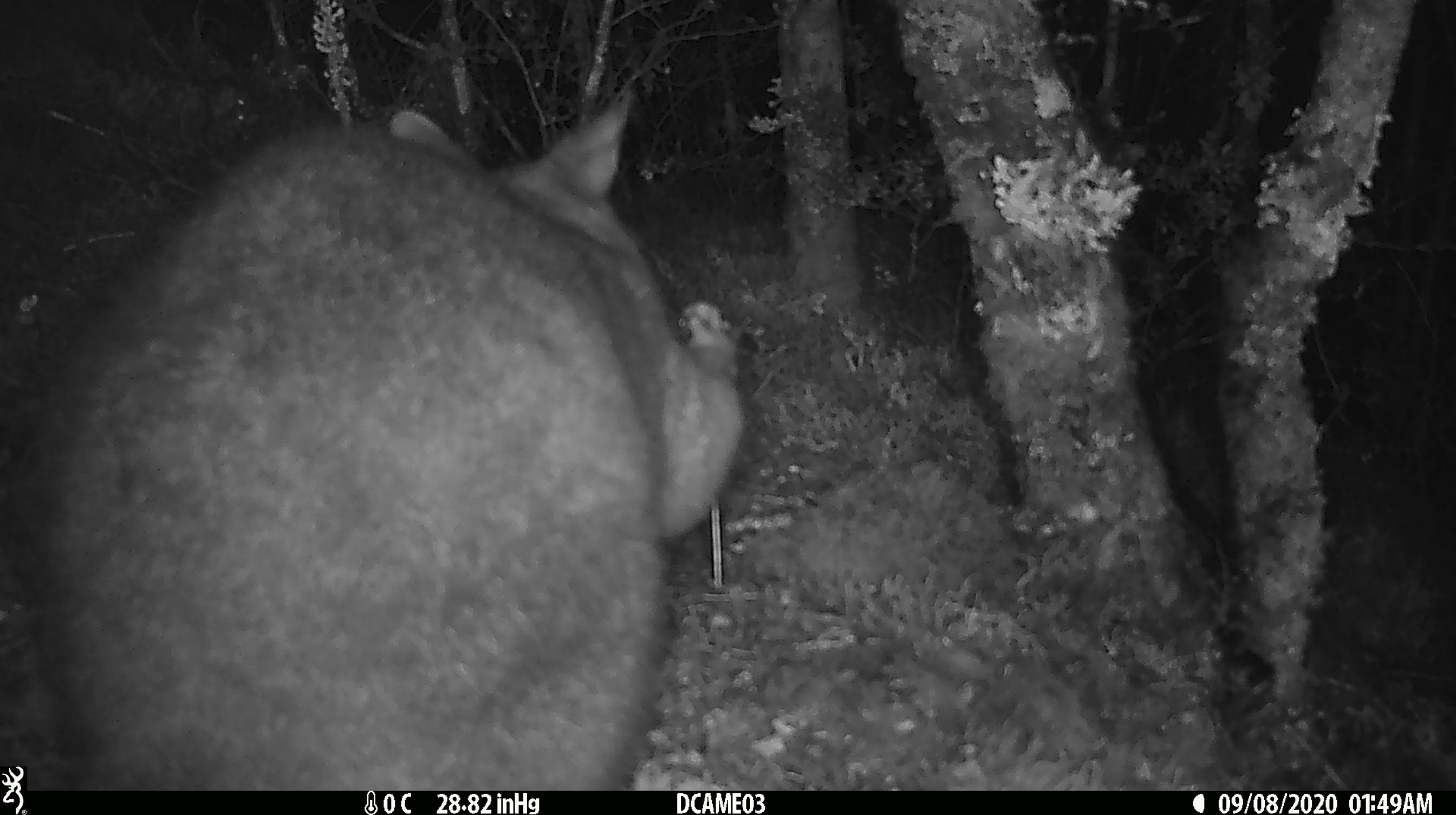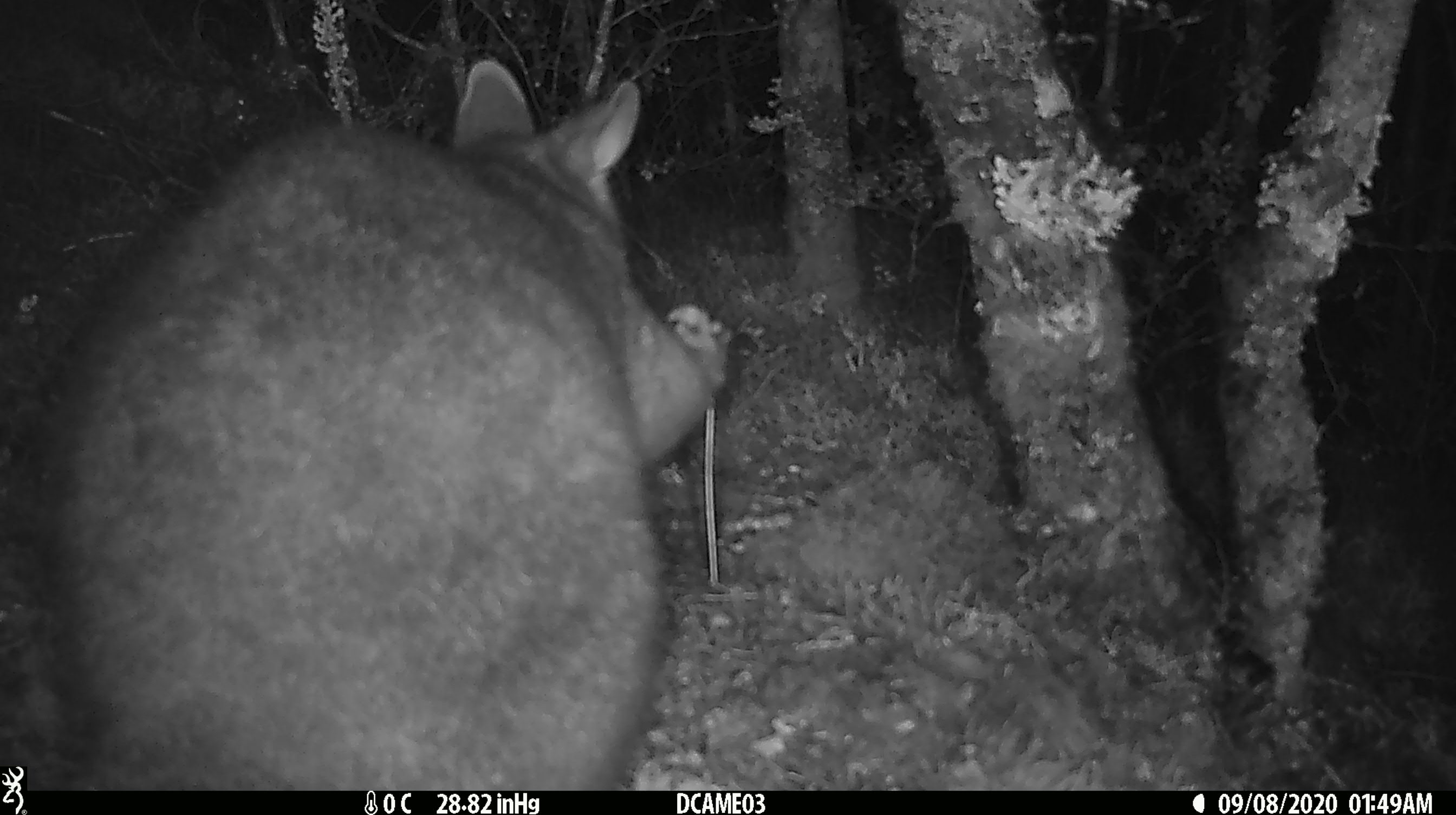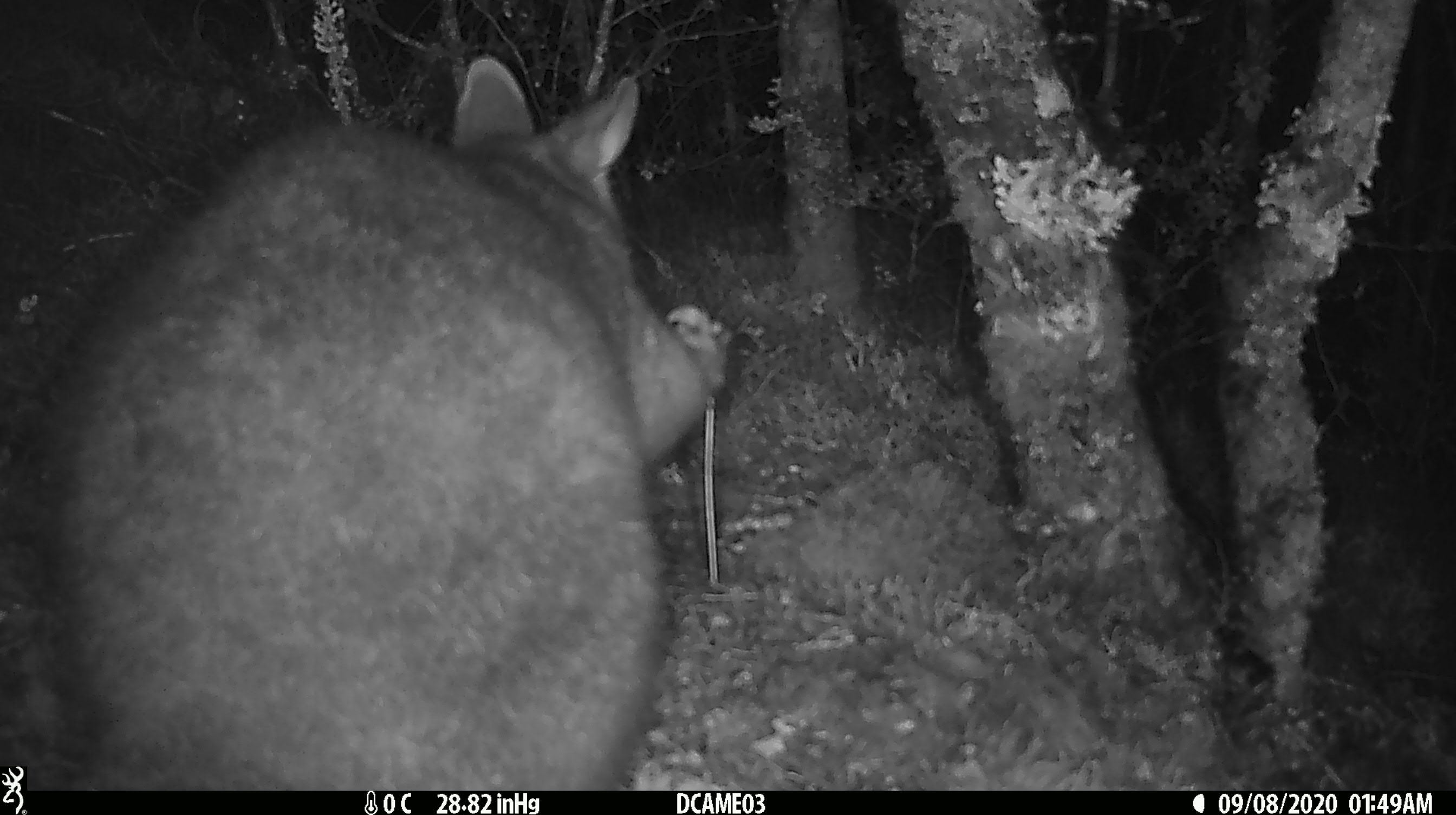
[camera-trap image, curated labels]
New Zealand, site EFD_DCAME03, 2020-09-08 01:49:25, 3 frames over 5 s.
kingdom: Animalia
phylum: Chordata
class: Mammalia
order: Diprotodontia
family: Phalangeridae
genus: Trichosurus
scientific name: Trichosurus vulpecula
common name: common brushtail possum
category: possum